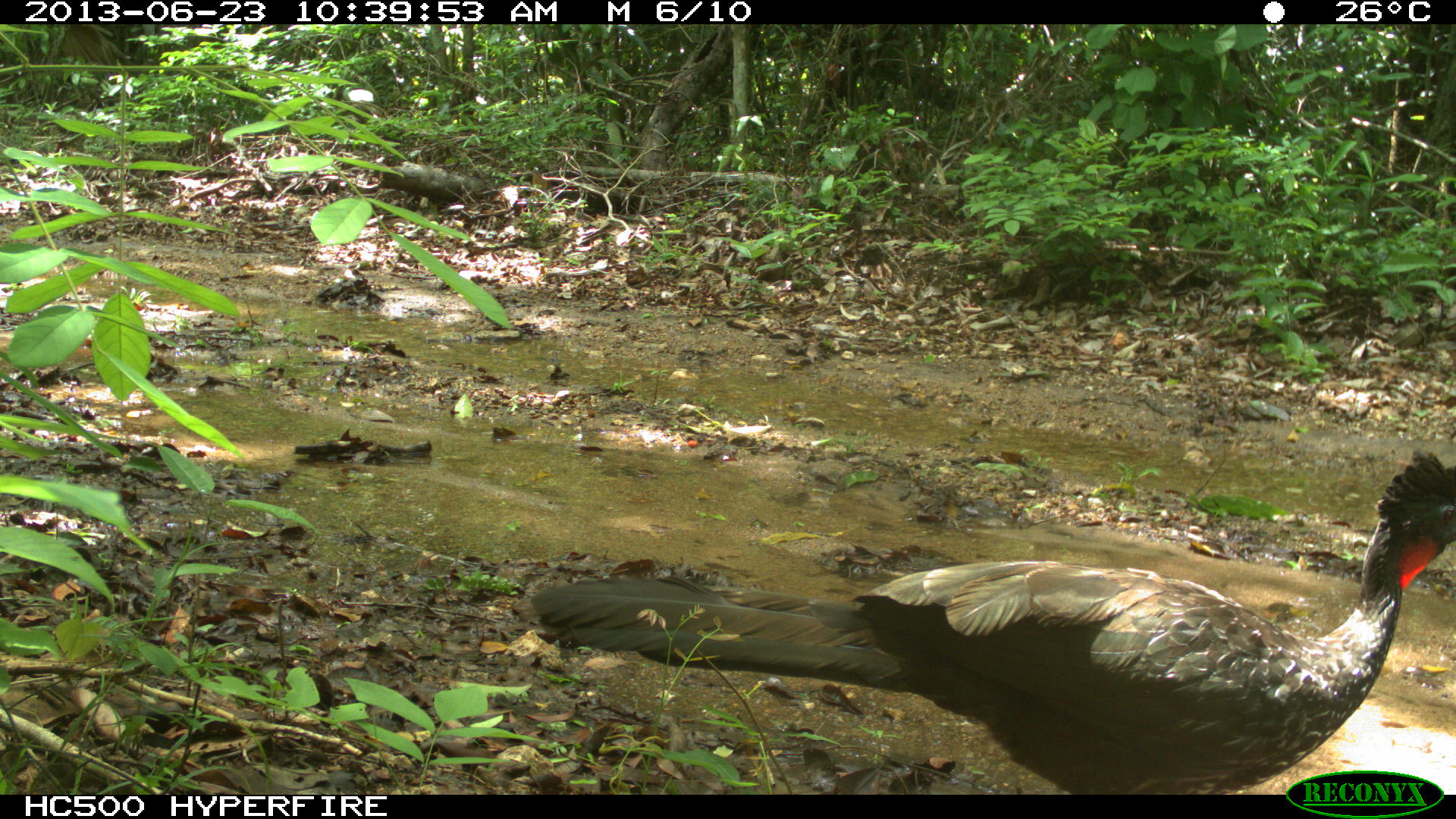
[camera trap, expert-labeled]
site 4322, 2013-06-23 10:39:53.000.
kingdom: Animalia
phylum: Chordata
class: Aves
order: Galliformes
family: Cracidae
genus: Penelope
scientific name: Penelope purpurascens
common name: crested guan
Penelope purpurascens (crested guan), count 1.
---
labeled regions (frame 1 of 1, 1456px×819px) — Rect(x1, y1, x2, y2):
penelope purpurascens: Rect(529, 445, 1456, 794)